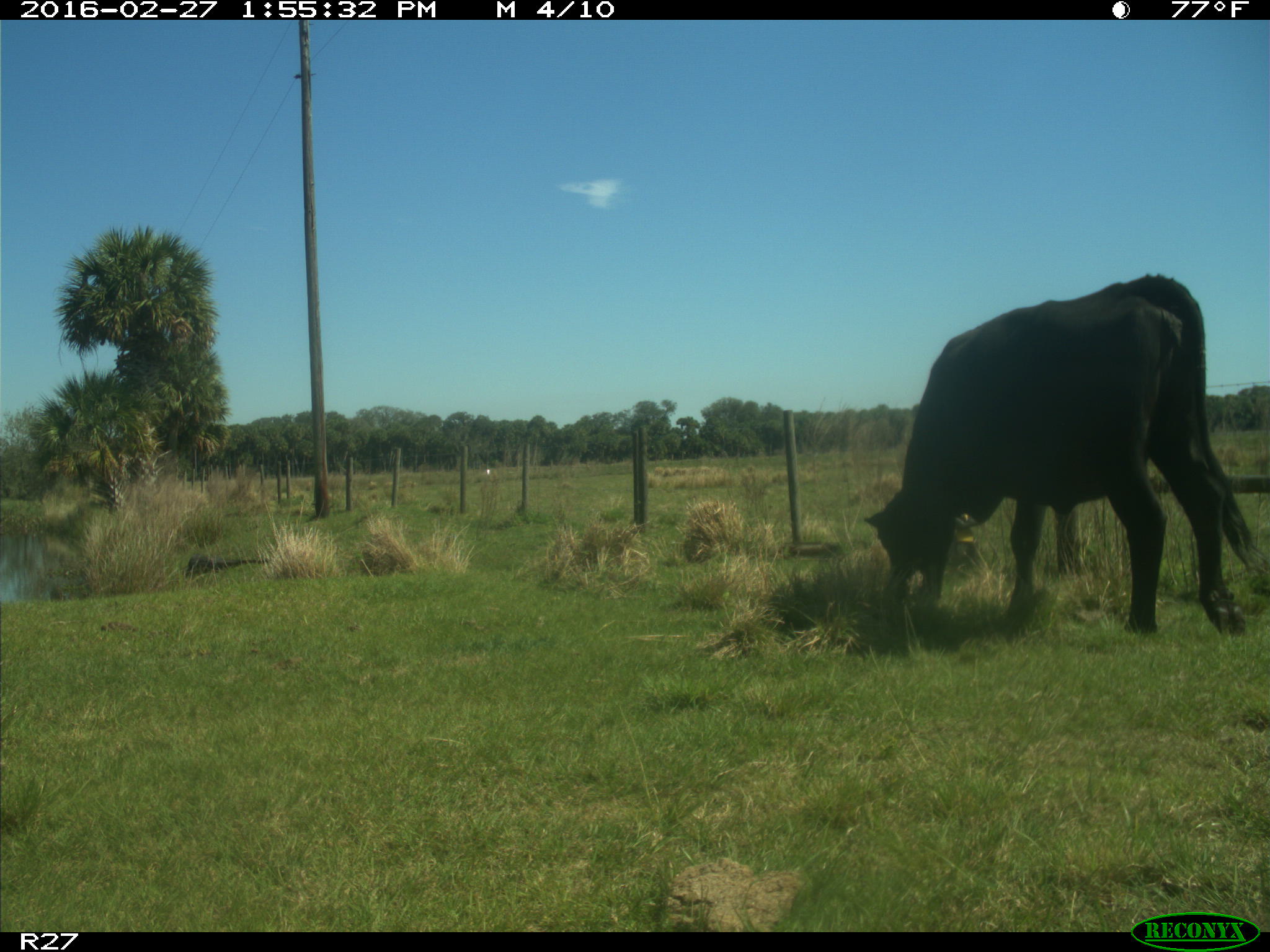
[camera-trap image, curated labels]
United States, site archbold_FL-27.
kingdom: Animalia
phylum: Chordata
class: Mammalia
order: Artiodactyla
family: Bovidae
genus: Bos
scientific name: Bos taurus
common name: domestic cow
Bos taurus (domestic cow).